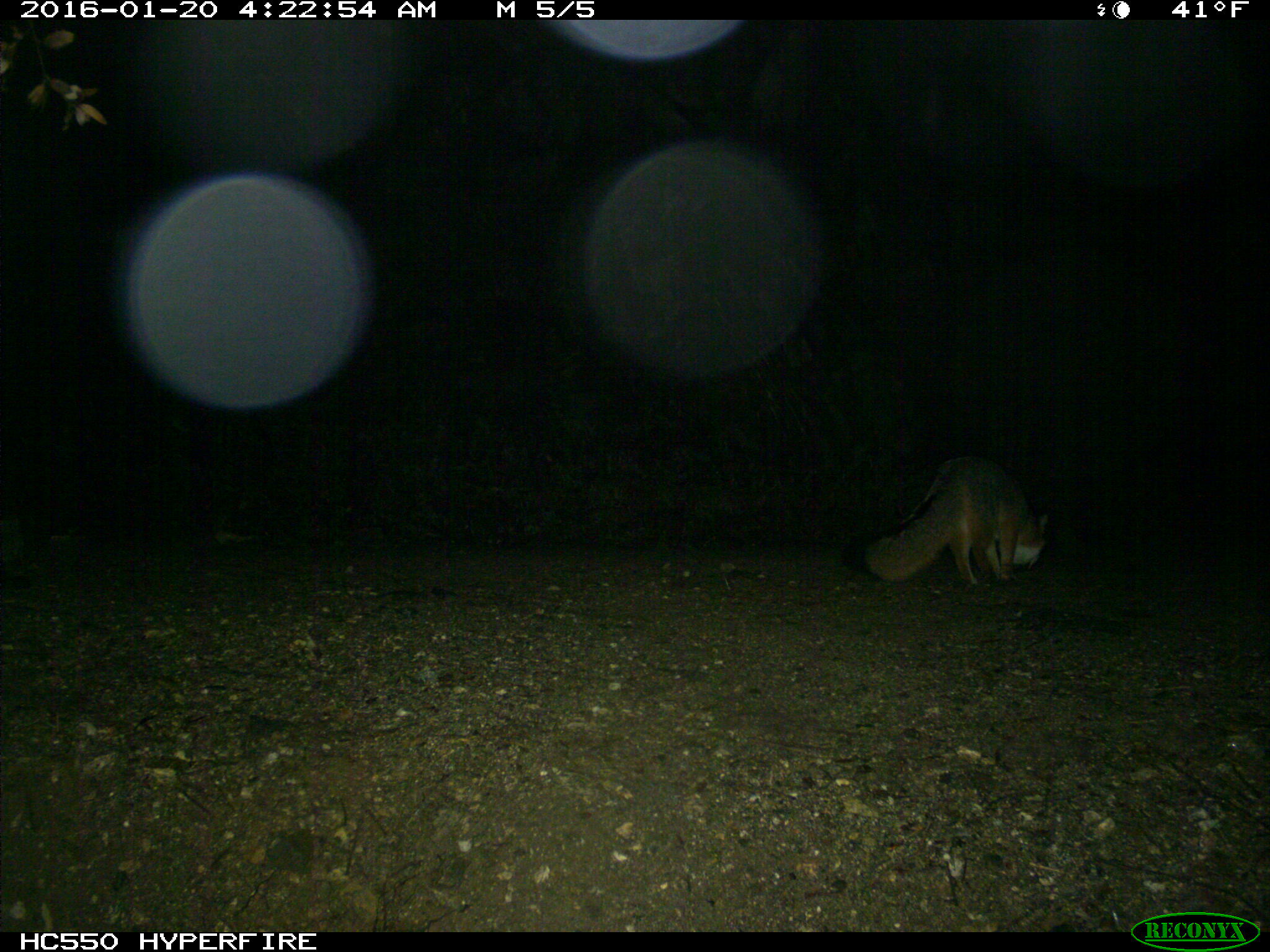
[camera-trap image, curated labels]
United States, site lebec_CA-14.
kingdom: Animalia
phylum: Chordata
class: Mammalia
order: Carnivora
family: Canidae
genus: Urocyon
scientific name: Urocyon cinereoargenteus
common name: gray fox